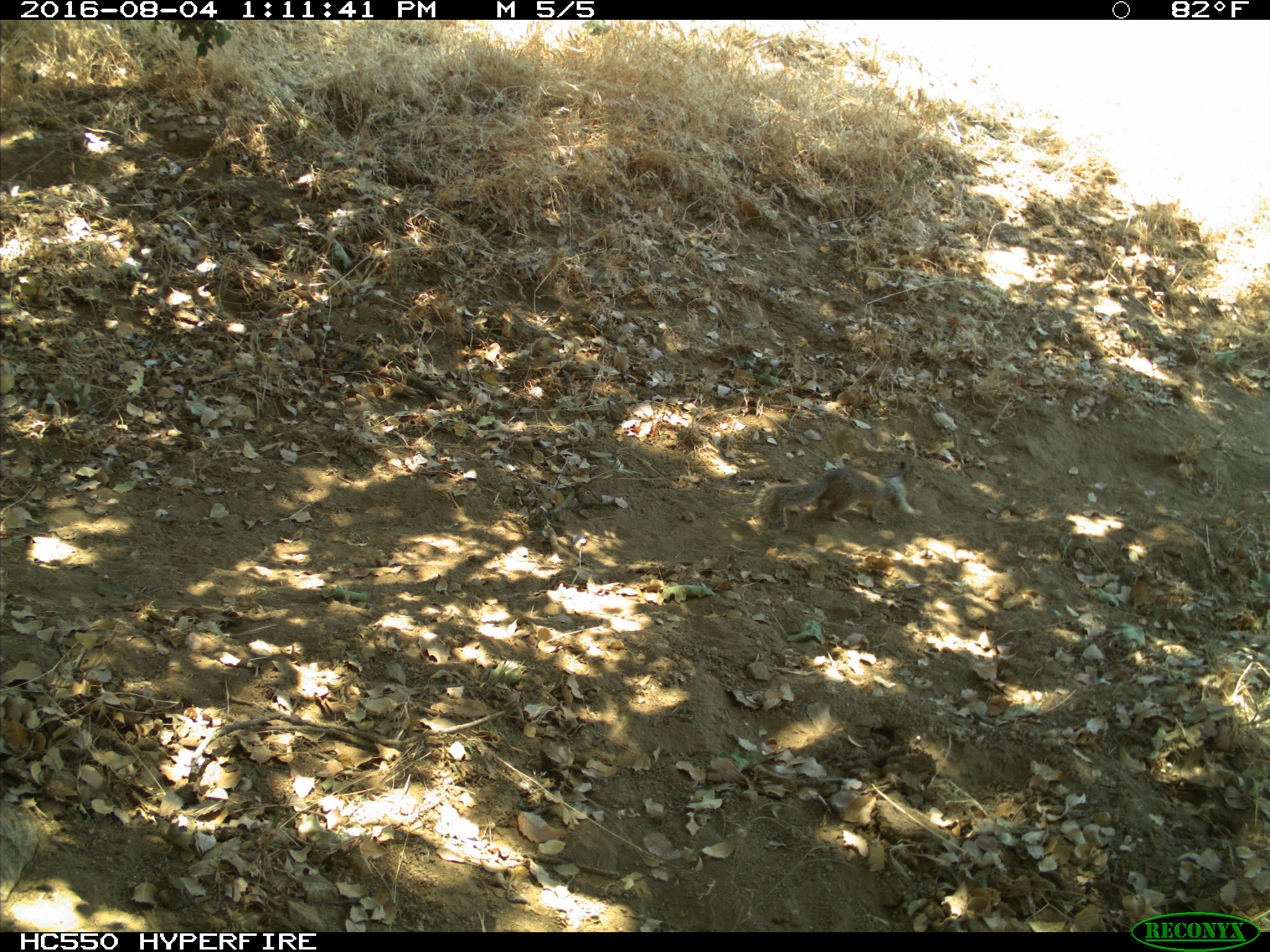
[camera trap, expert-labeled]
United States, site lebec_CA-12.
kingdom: Animalia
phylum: Chordata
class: Mammalia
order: Rodentia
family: Sciuridae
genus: Otospermophilus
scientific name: Otospermophilus beecheyi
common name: california ground squirrel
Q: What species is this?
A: Otospermophilus beecheyi (california ground squirrel).